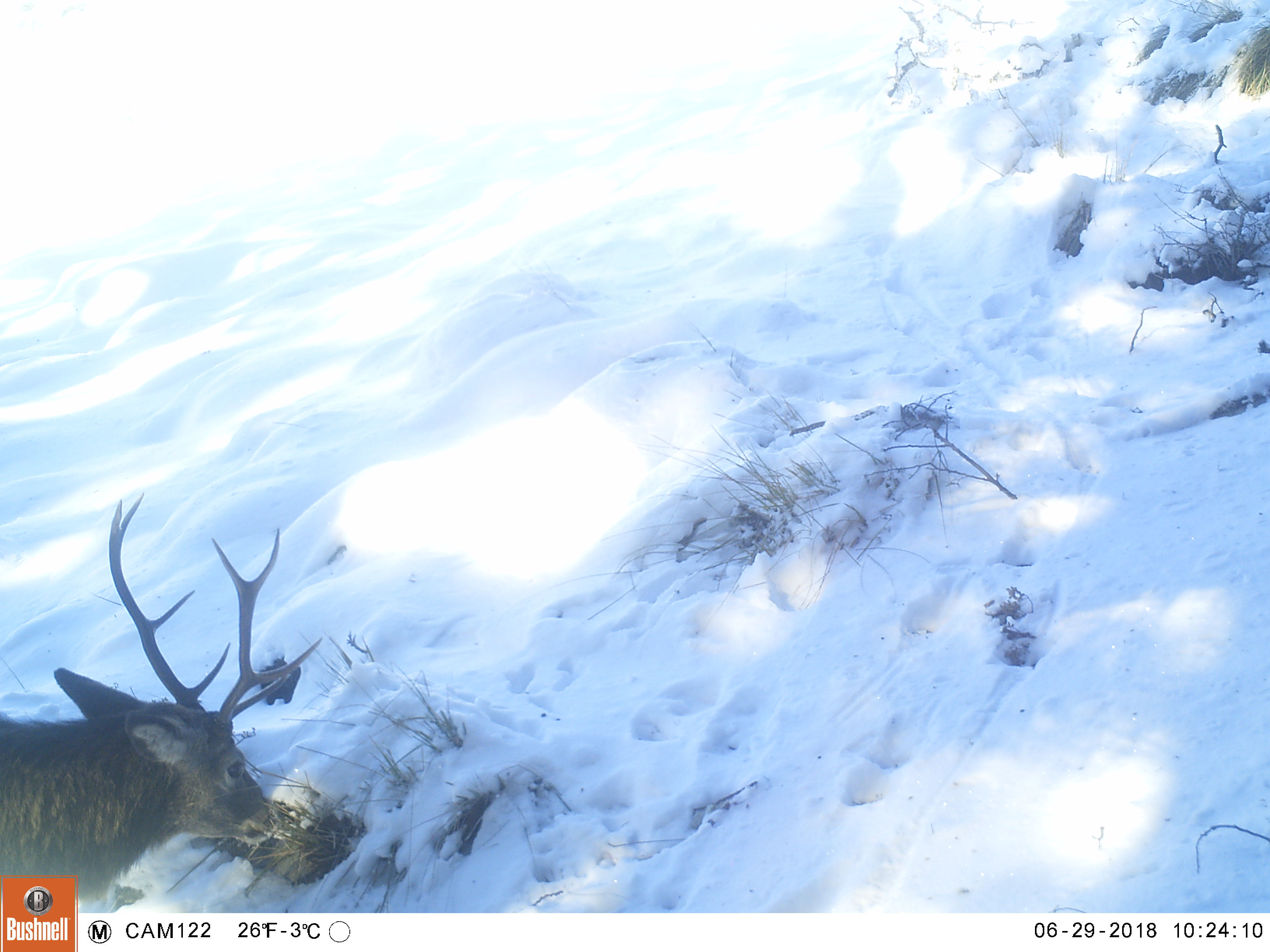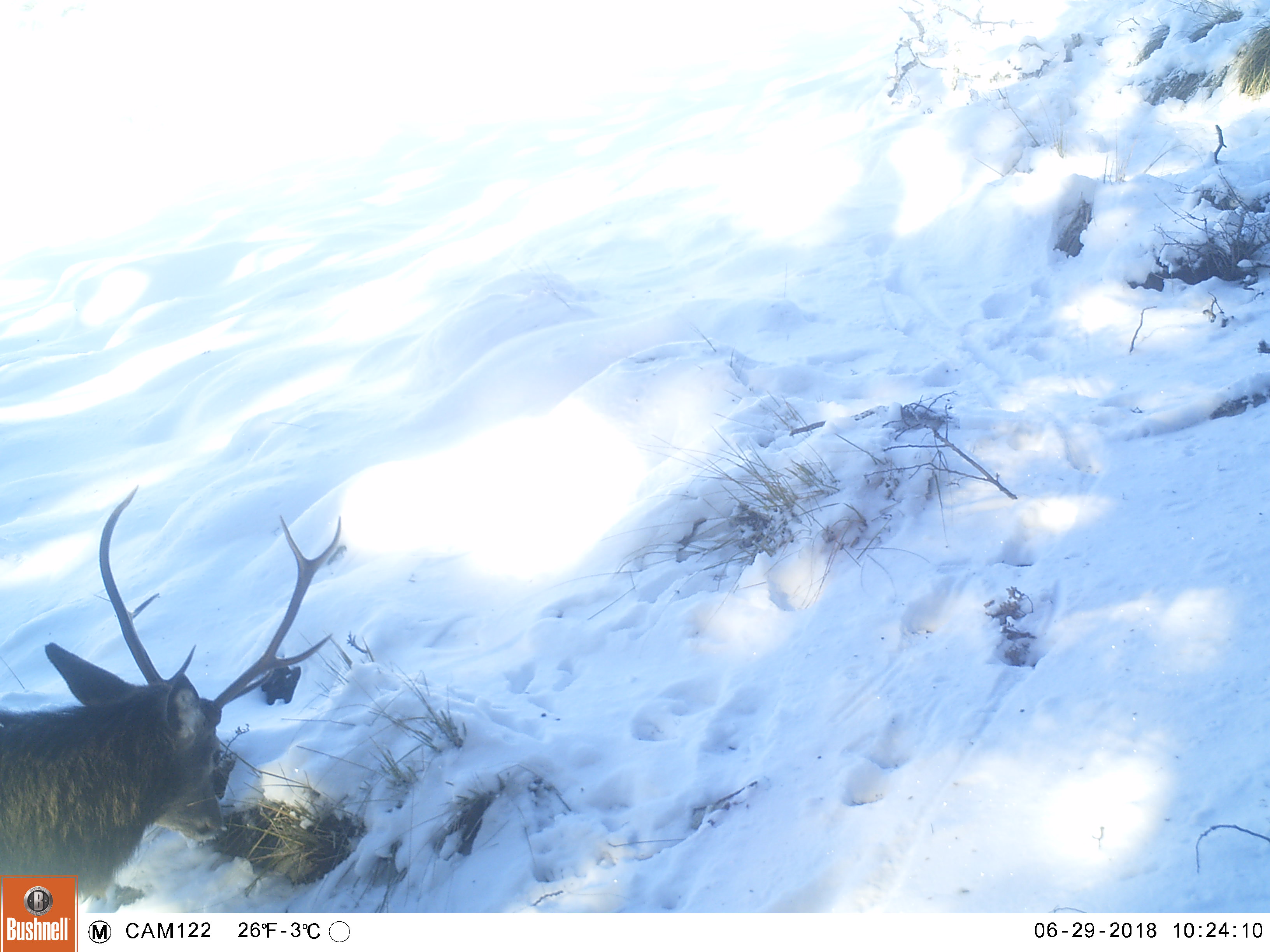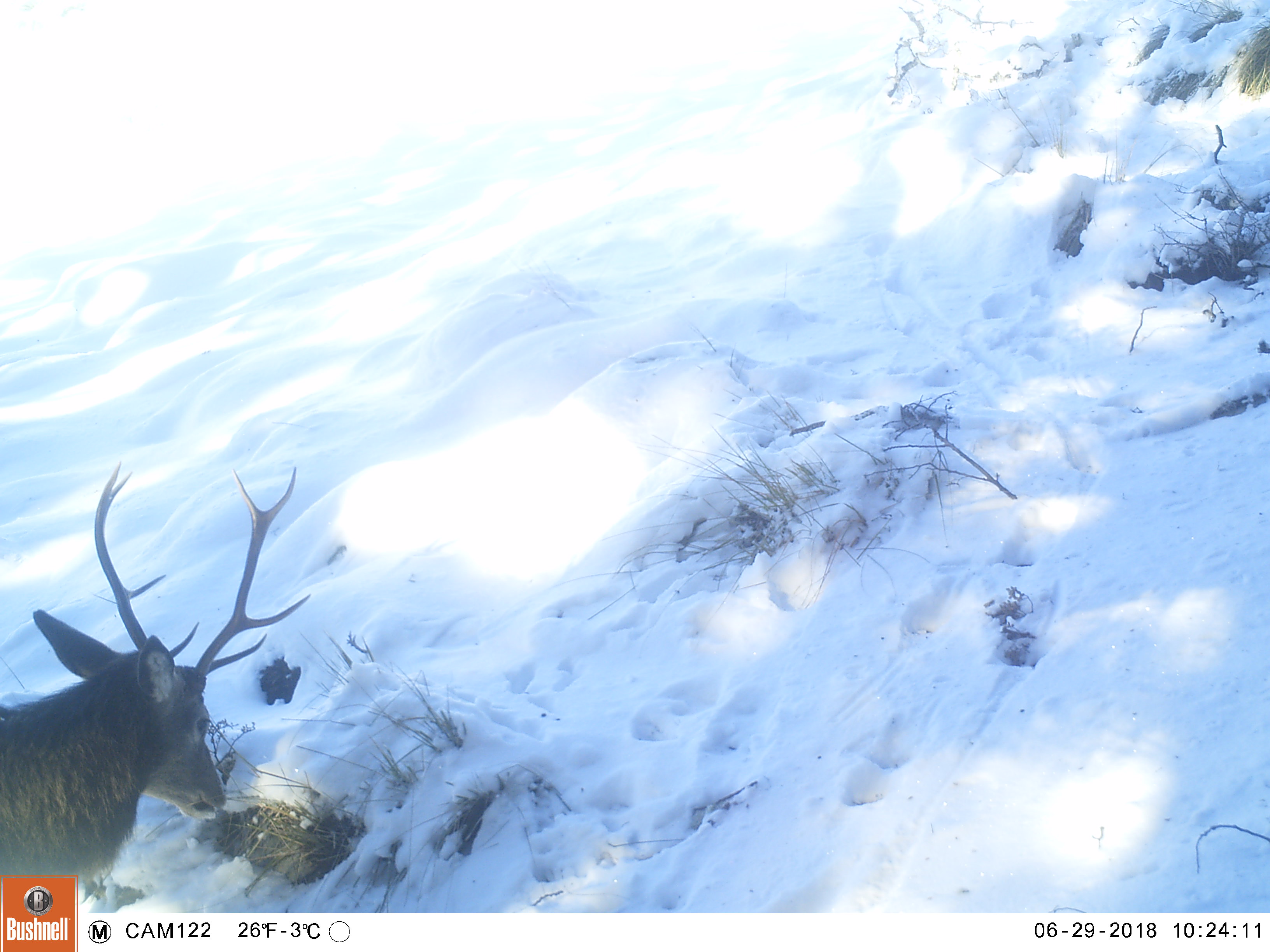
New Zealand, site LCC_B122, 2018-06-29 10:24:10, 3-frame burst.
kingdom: Animalia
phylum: Chordata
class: Mammalia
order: Artiodactyla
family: Cervidae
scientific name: Cervidae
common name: deer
Deer (Cervidae).